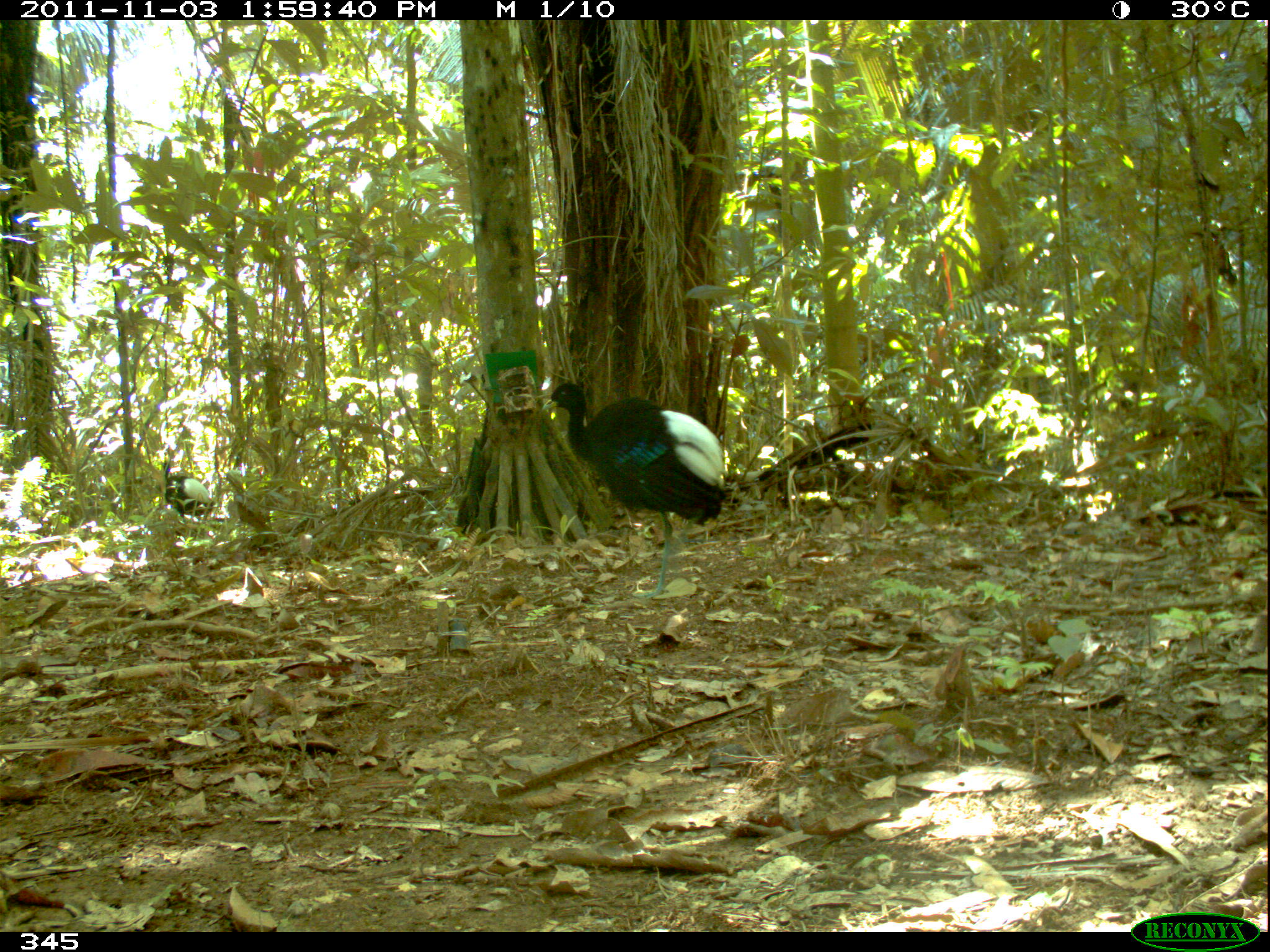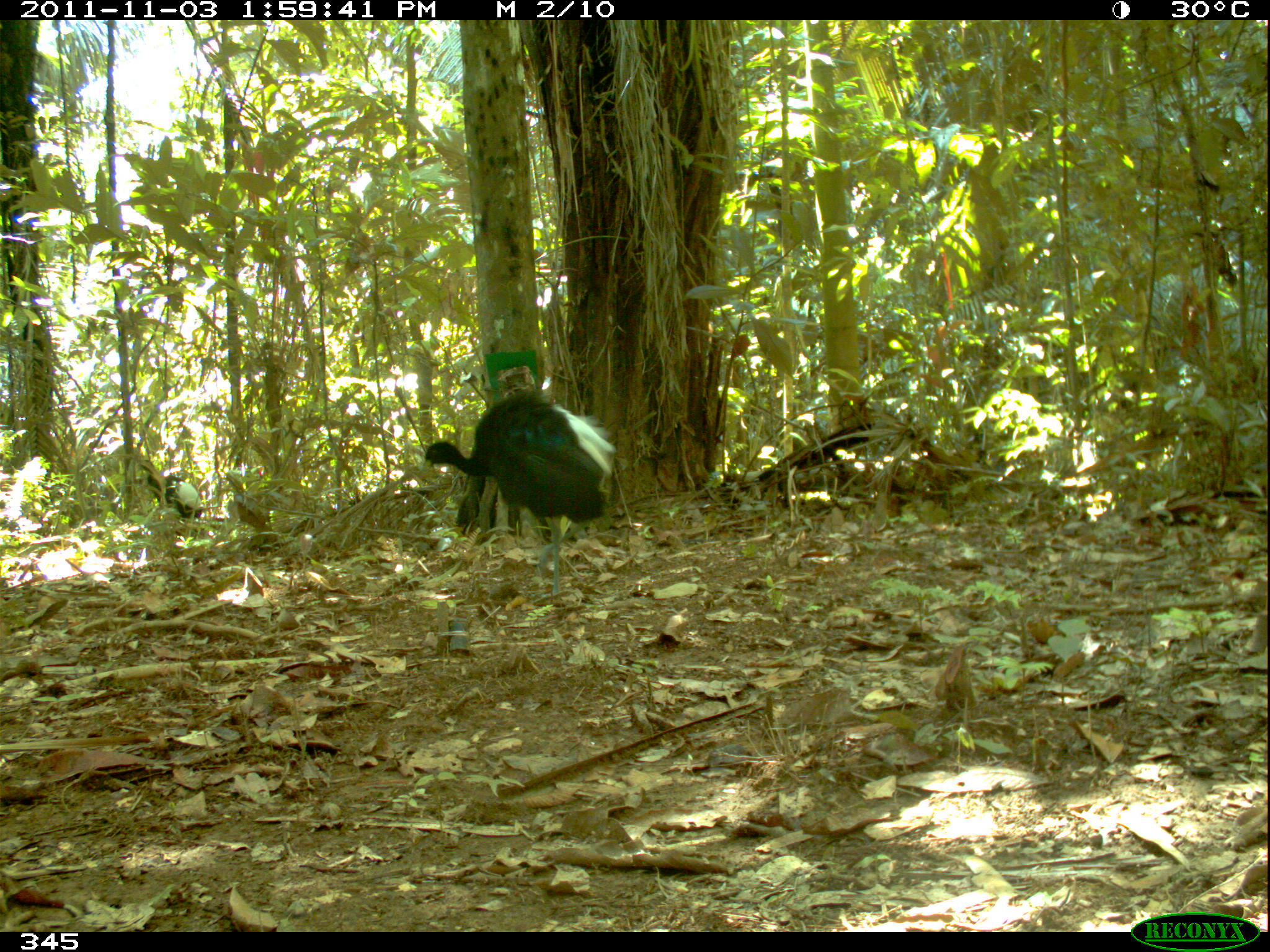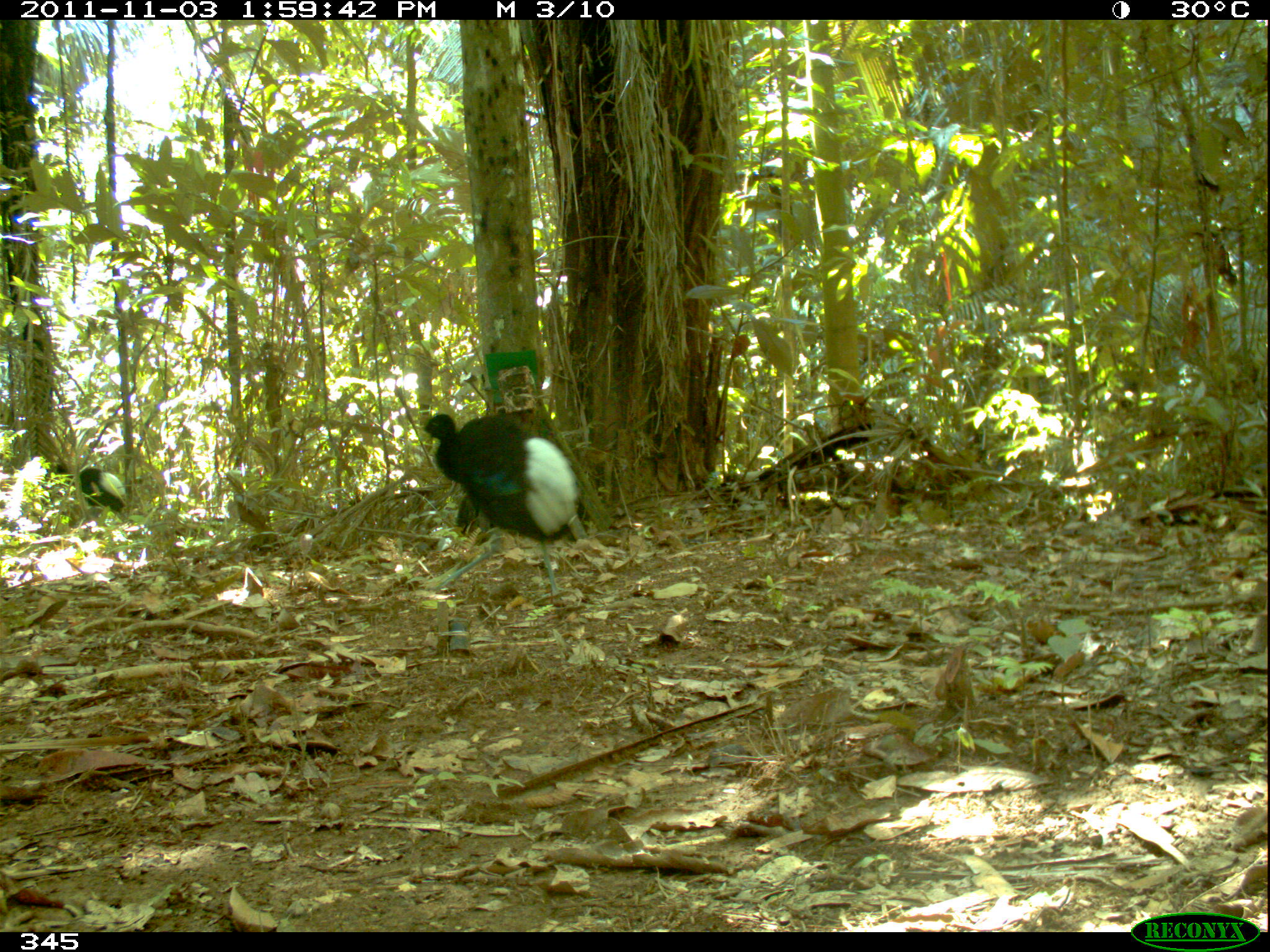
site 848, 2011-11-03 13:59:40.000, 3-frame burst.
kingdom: Animalia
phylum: Chordata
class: Aves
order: Gruiformes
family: Psophiidae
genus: Psophia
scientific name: Psophia leucoptera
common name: pale-winged trumpeter